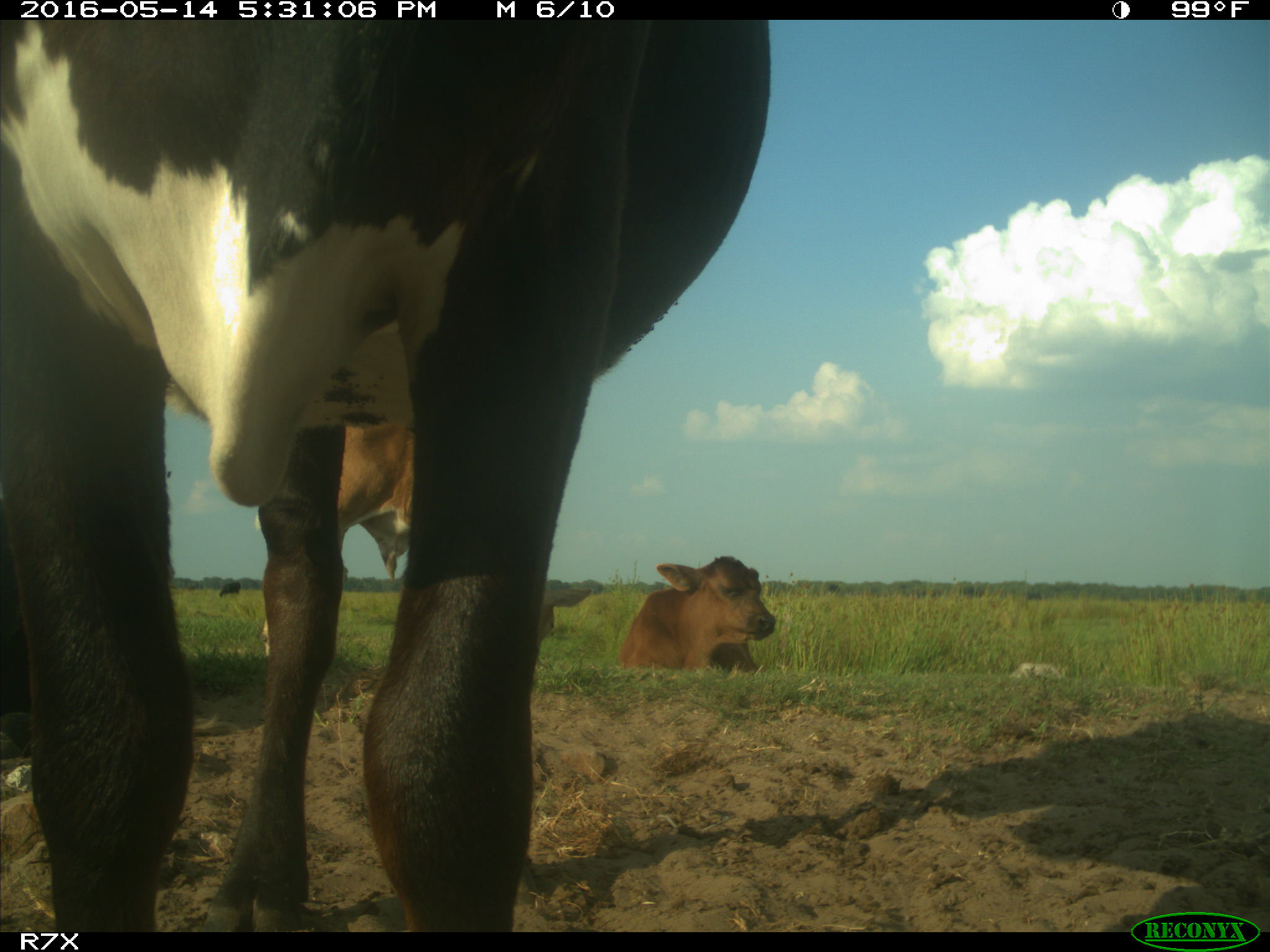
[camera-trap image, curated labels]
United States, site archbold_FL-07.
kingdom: Animalia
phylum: Chordata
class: Mammalia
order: Artiodactyla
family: Bovidae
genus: Bos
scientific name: Bos taurus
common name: domestic cow